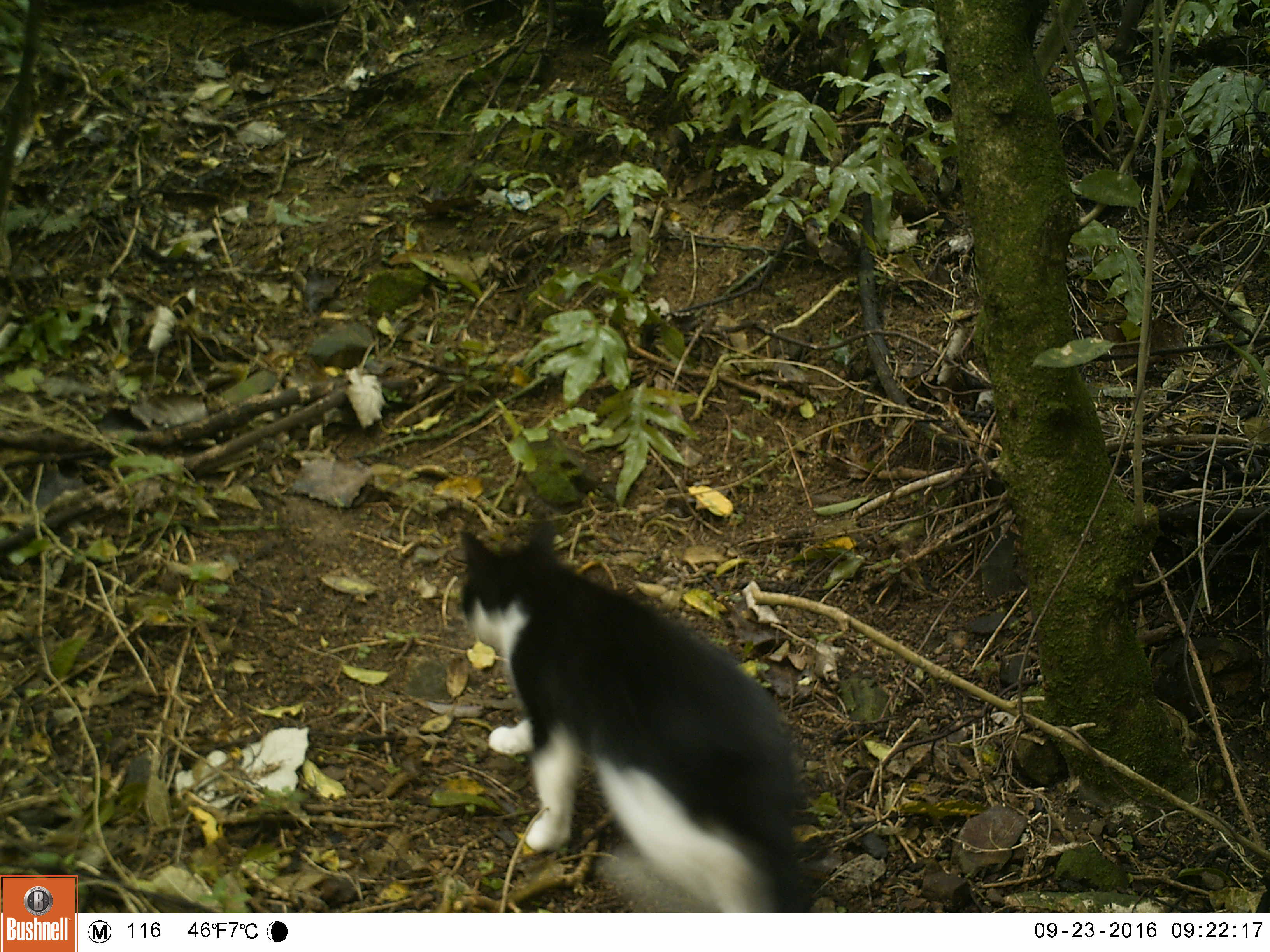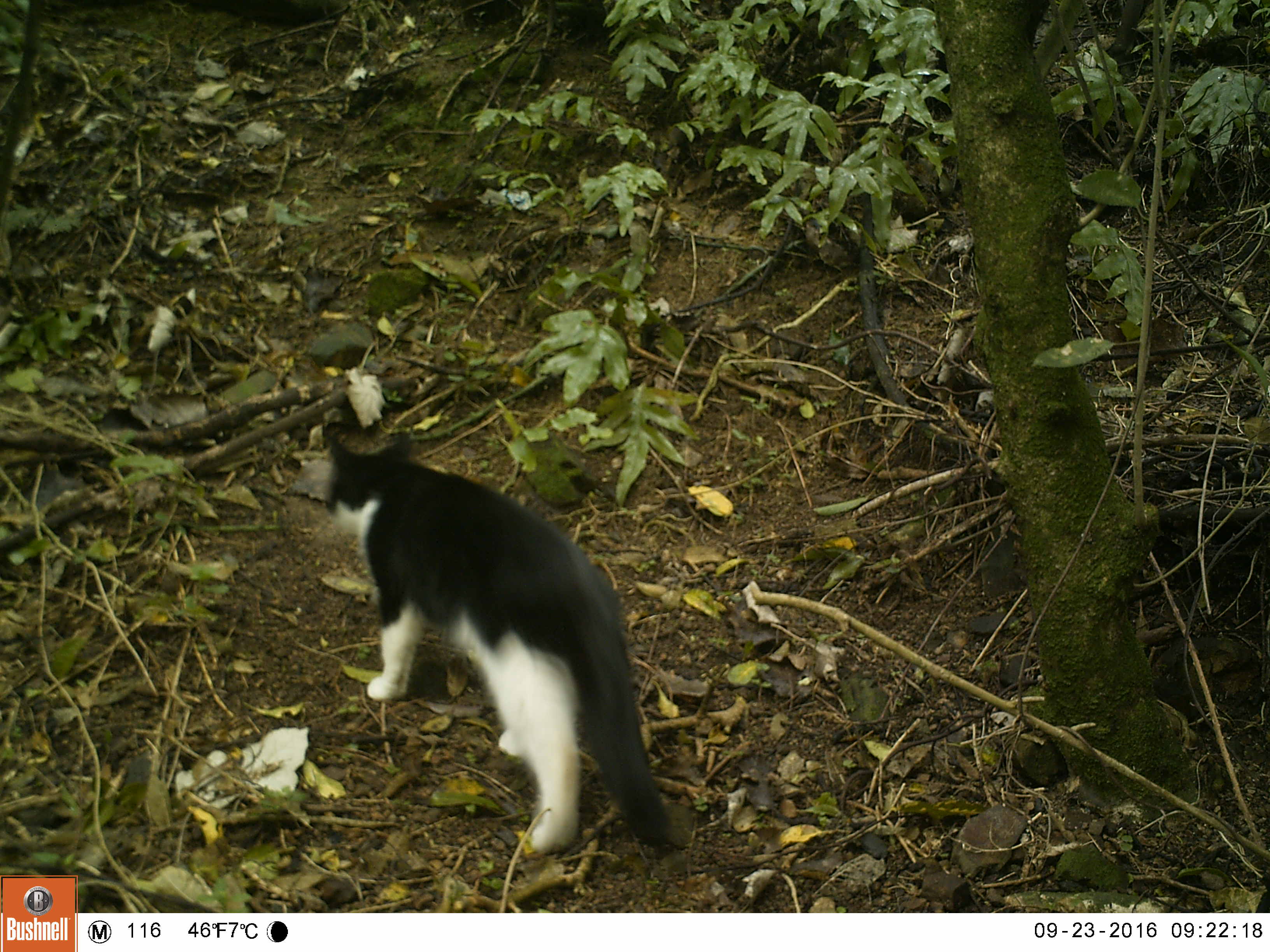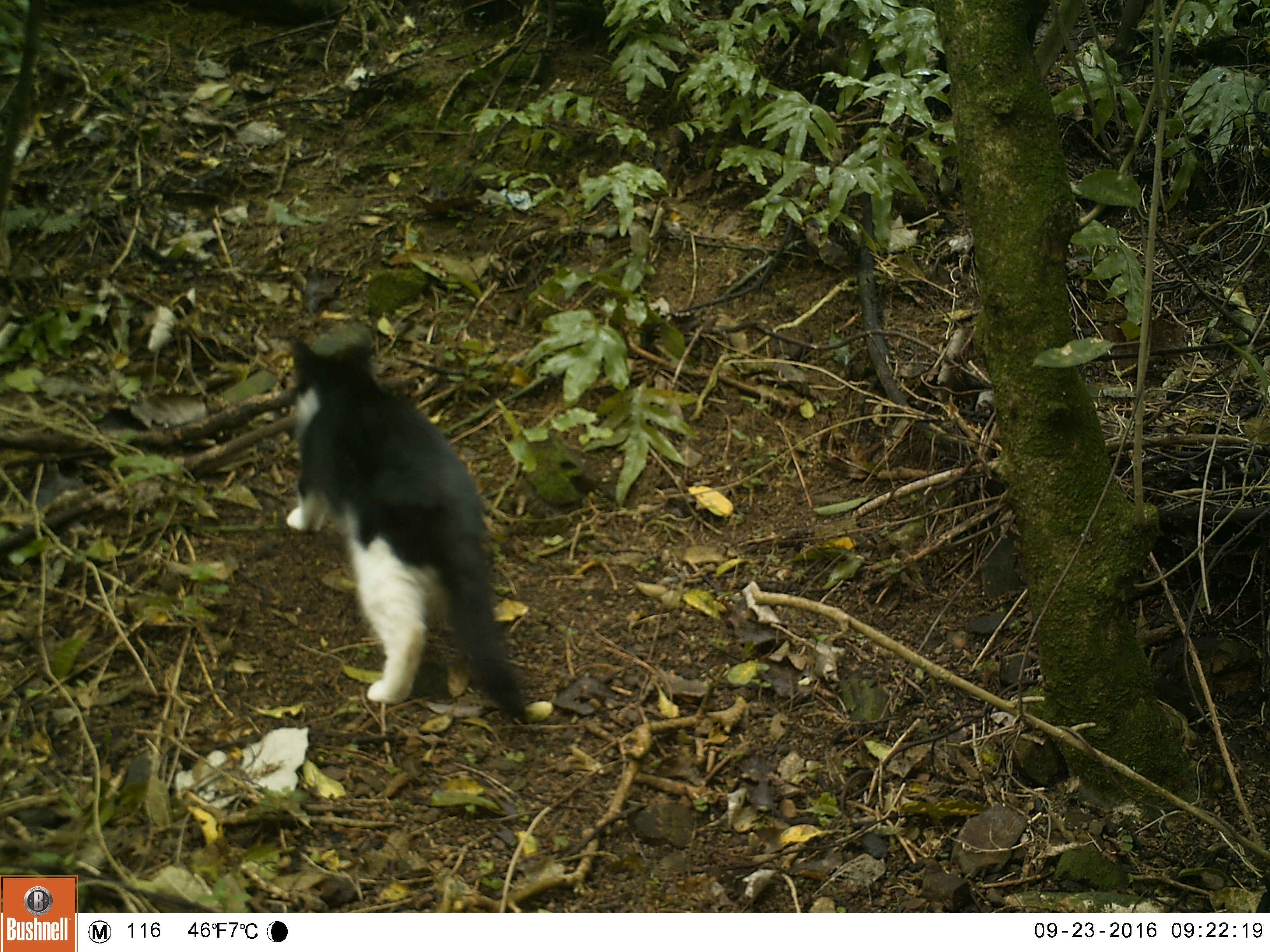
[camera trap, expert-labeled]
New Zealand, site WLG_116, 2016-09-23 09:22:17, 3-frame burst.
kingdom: Animalia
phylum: Chordata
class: Mammalia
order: Carnivora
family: Felidae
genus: Felis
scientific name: Felis catus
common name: domestic cat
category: cat